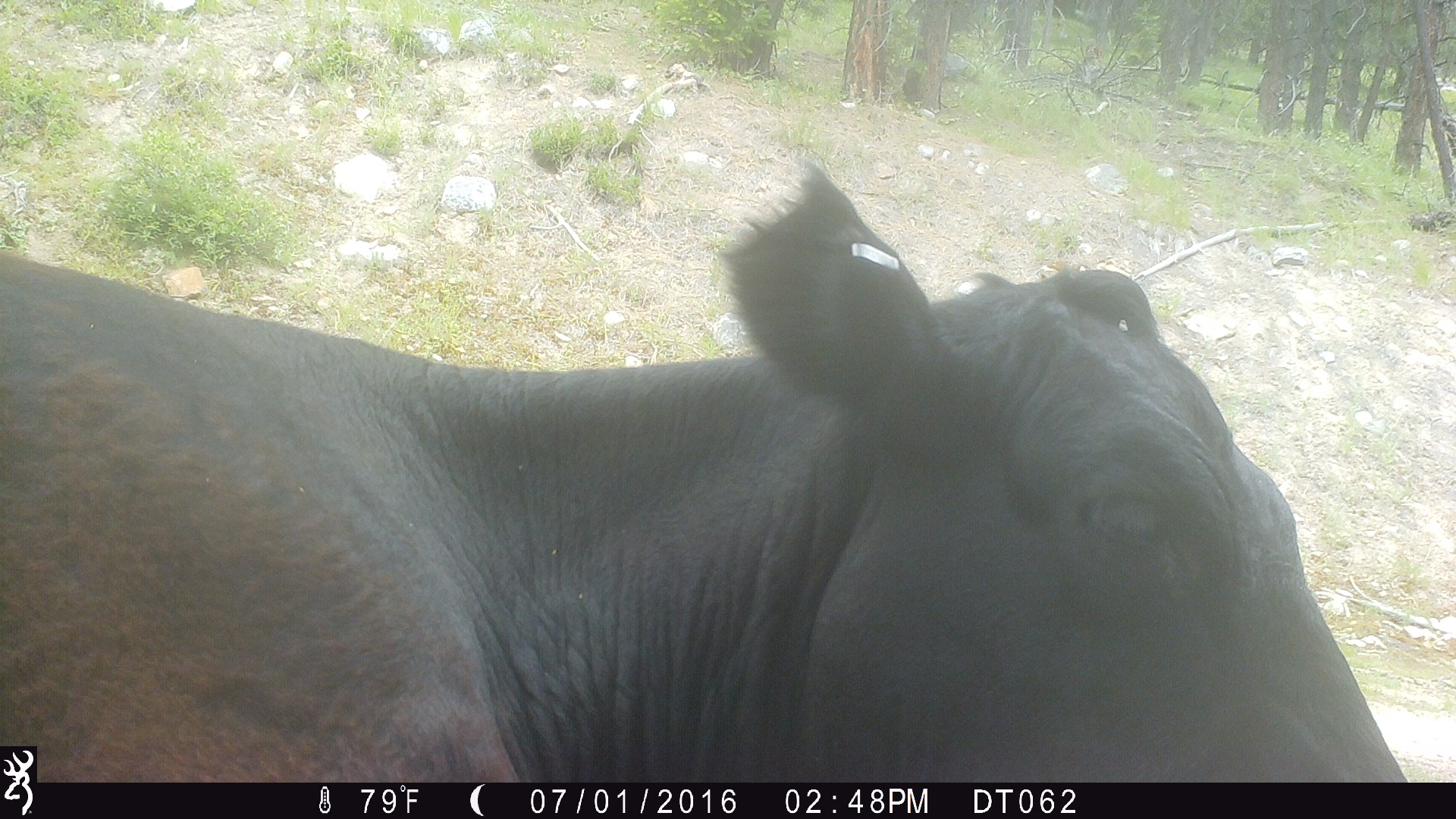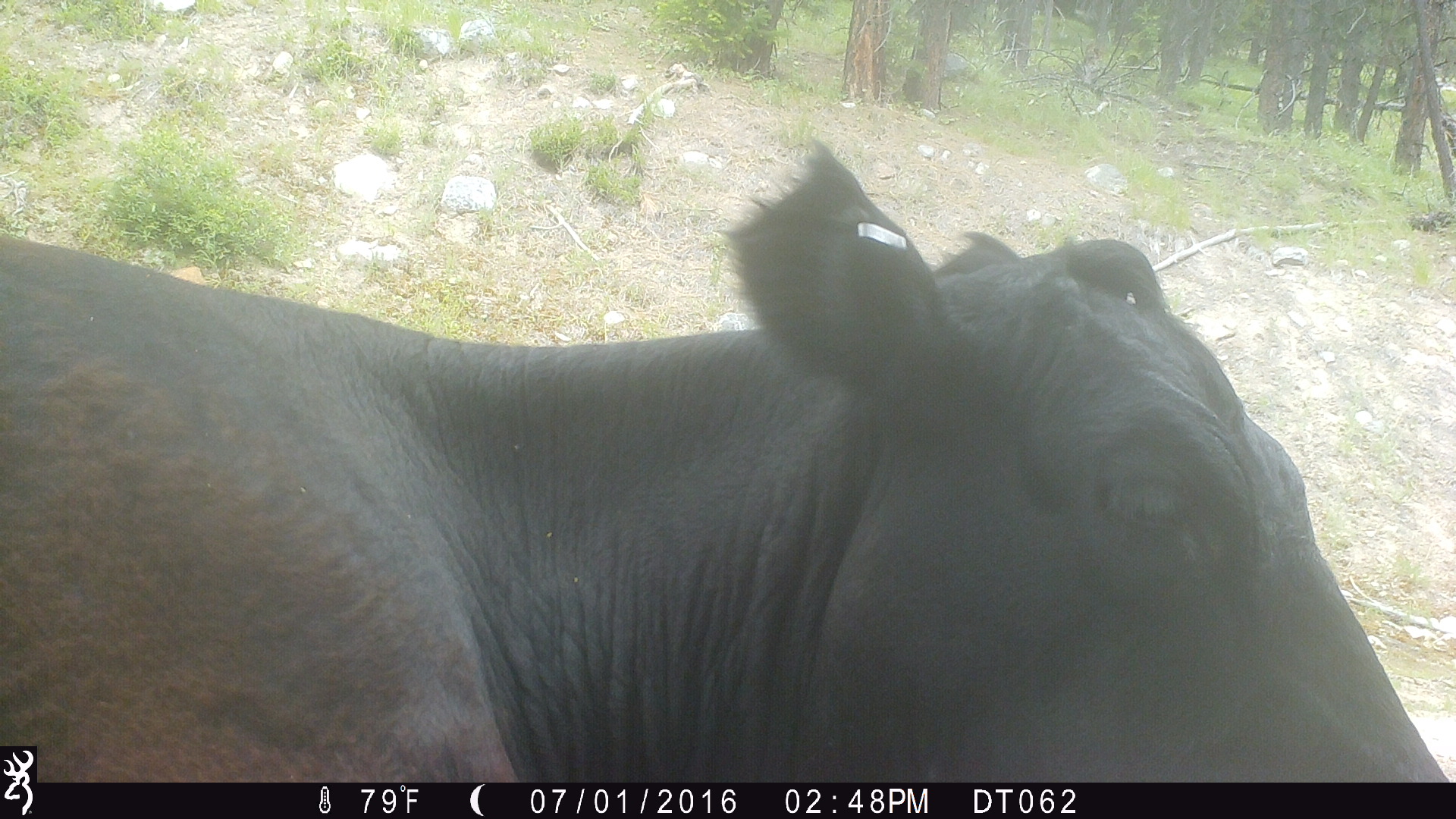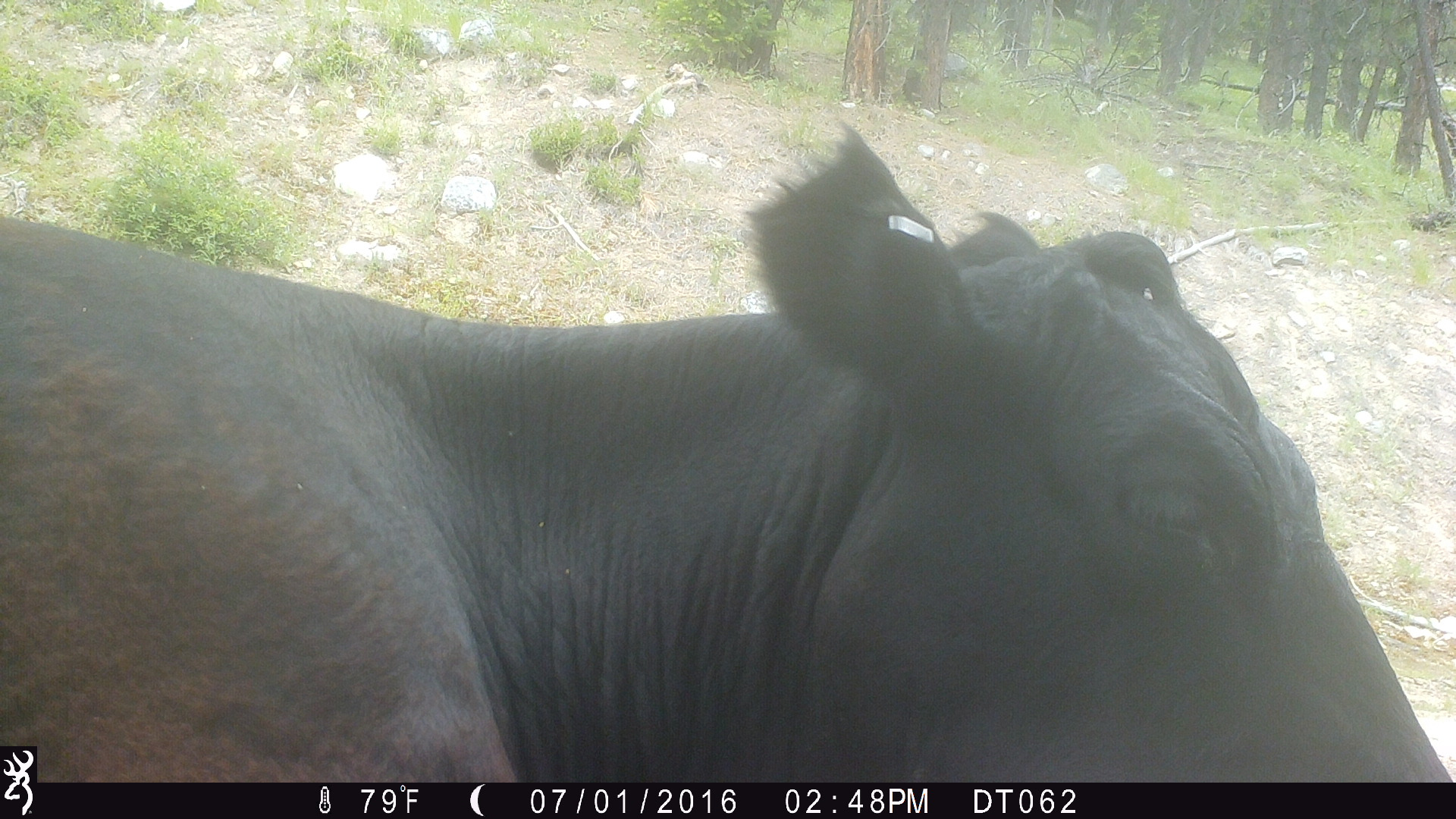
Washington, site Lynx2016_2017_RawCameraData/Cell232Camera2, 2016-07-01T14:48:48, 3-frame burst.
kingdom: Animalia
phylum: Chordata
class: Mammalia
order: Artiodactyla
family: Bovidae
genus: Bos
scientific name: Bos taurus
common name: domestic cattle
Domestic cattle (Bos taurus). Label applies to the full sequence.